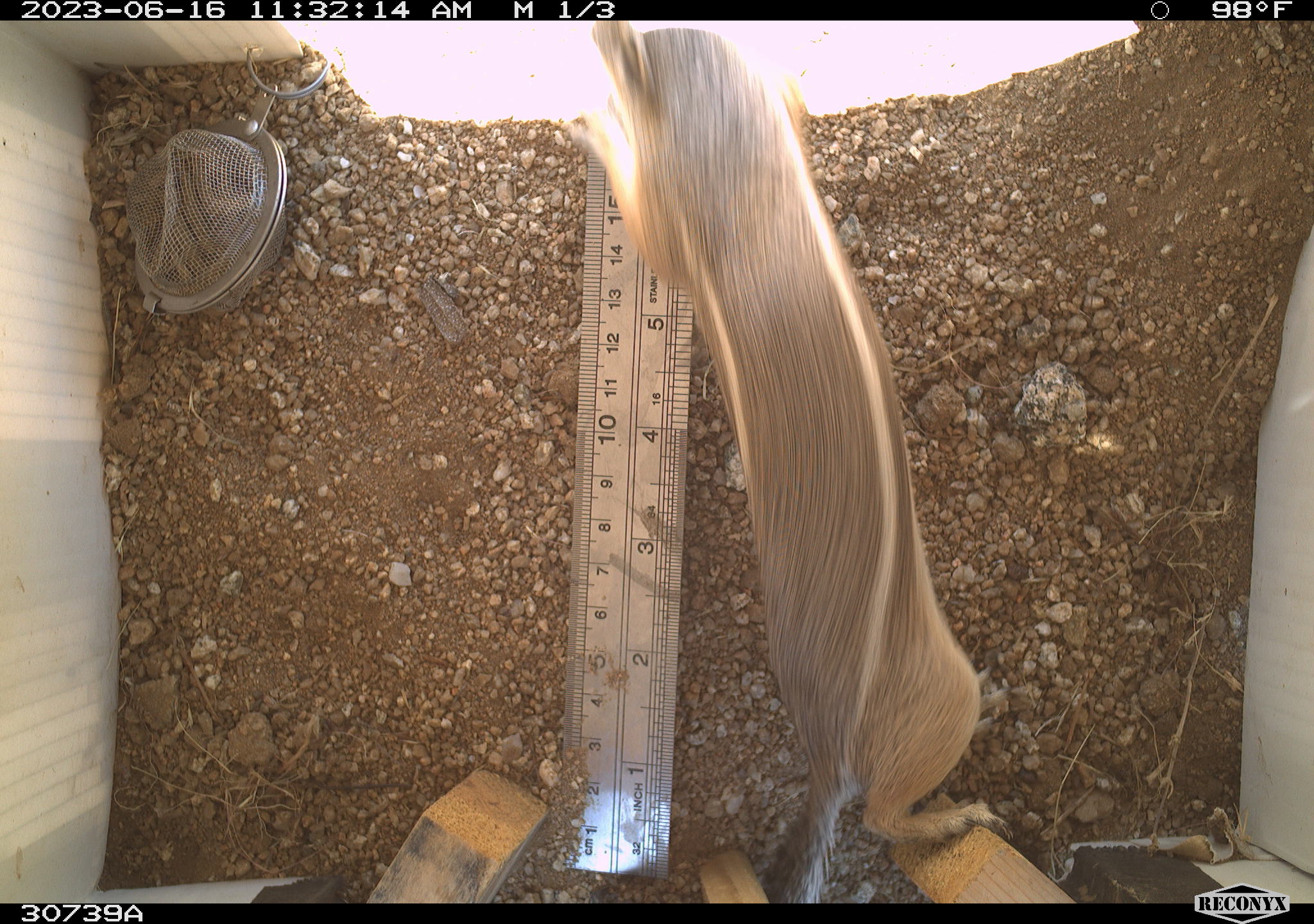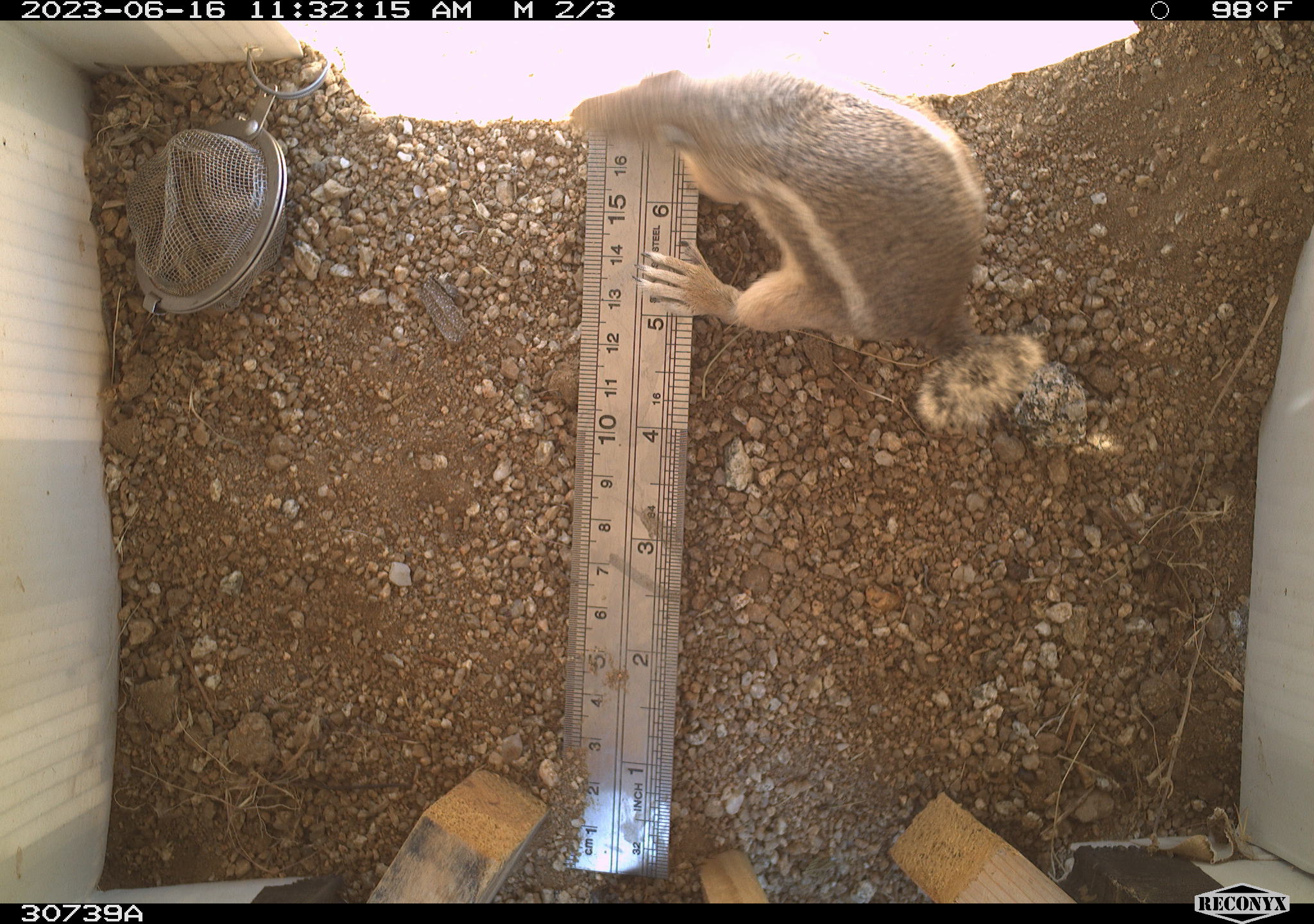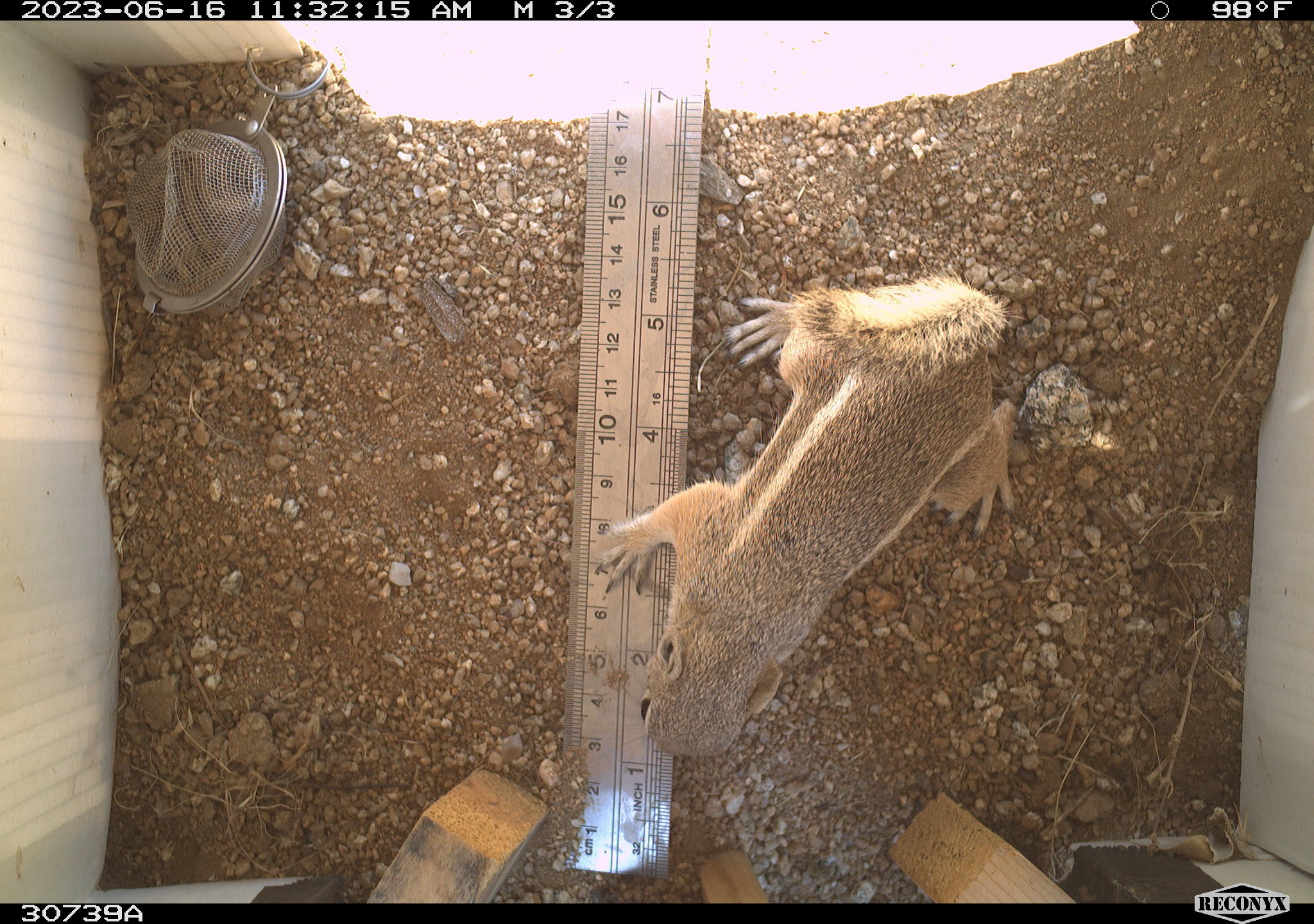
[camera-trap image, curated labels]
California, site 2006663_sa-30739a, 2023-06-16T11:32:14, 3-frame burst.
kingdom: Animalia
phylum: Chordata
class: Mammalia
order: Rodentia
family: Sciuridae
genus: Ammospermophilus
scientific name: Ammospermophilus leucurus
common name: white-tailed antelope squirrel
White-tailed antelope squirrel (Ammospermophilus leucurus).